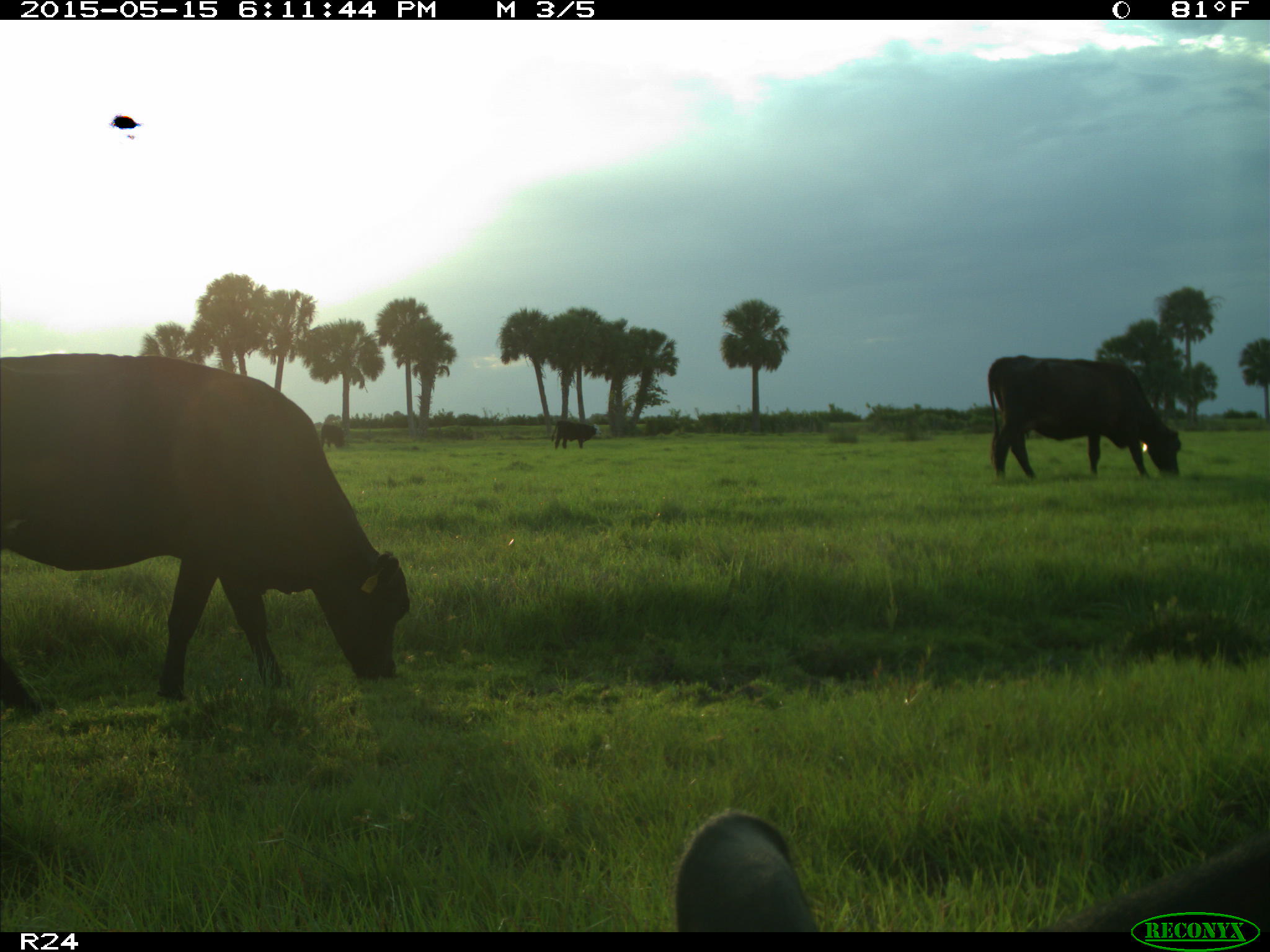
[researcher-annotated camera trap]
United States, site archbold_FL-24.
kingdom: Animalia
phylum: Chordata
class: Mammalia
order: Artiodactyla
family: Bovidae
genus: Bos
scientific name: Bos taurus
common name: domestic cow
Bos taurus (domestic cow).